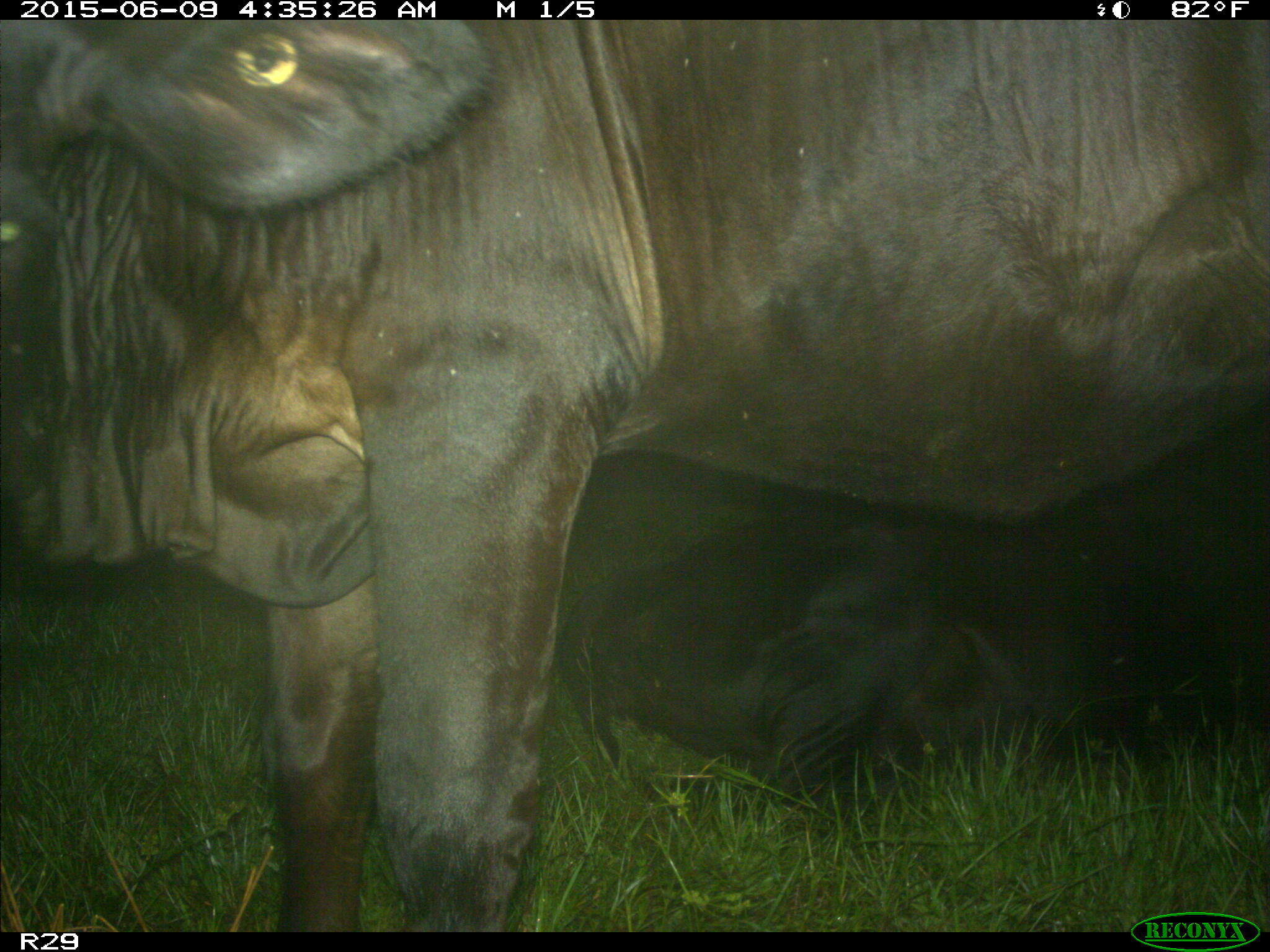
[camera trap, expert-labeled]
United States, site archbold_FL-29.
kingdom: Animalia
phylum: Chordata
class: Mammalia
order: Artiodactyla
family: Bovidae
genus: Bos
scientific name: Bos taurus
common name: domestic cow